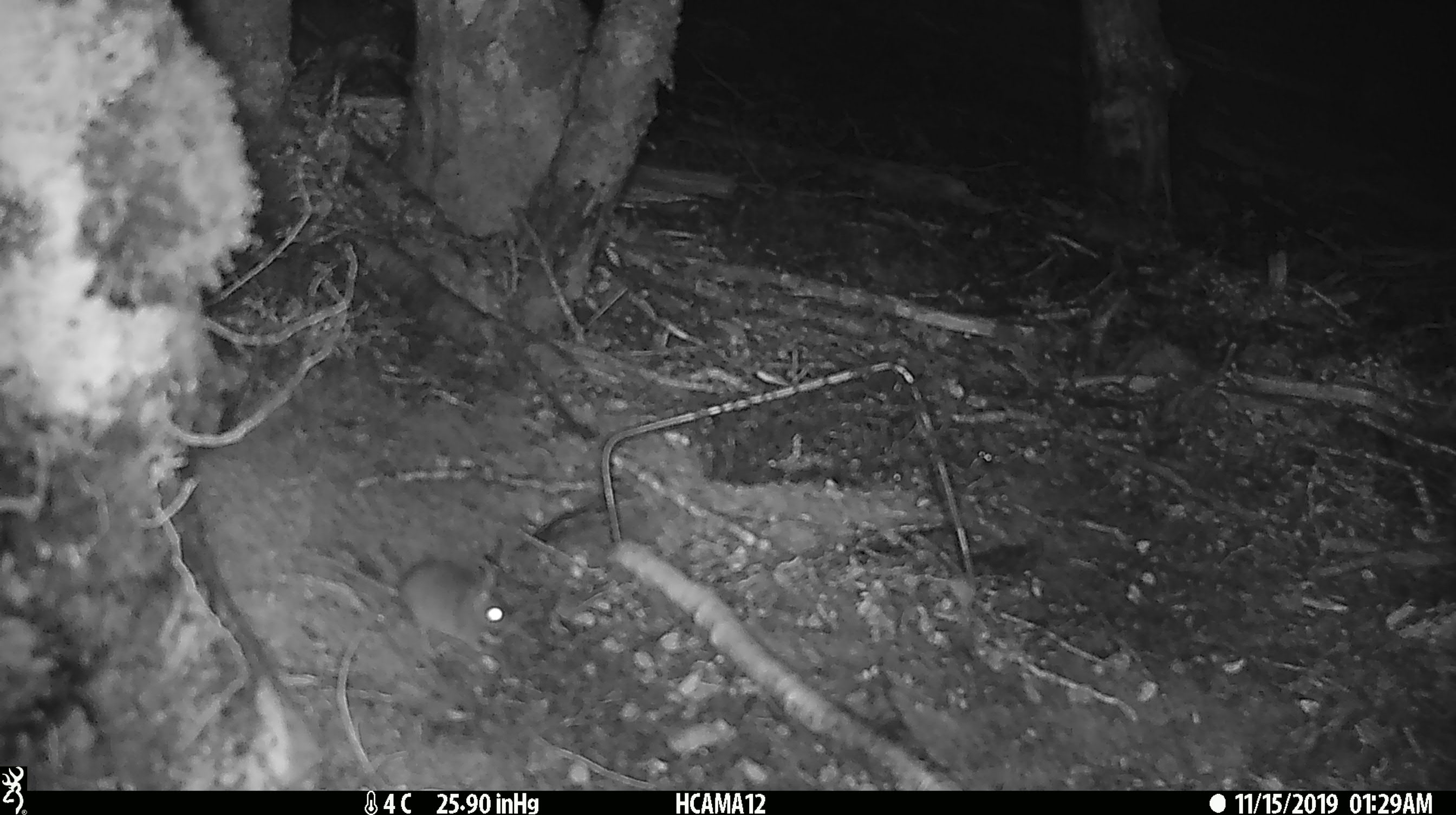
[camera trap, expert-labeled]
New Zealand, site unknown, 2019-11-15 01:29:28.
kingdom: Animalia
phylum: Chordata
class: Mammalia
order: Rodentia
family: Muridae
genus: Mus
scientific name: Mus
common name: mouse